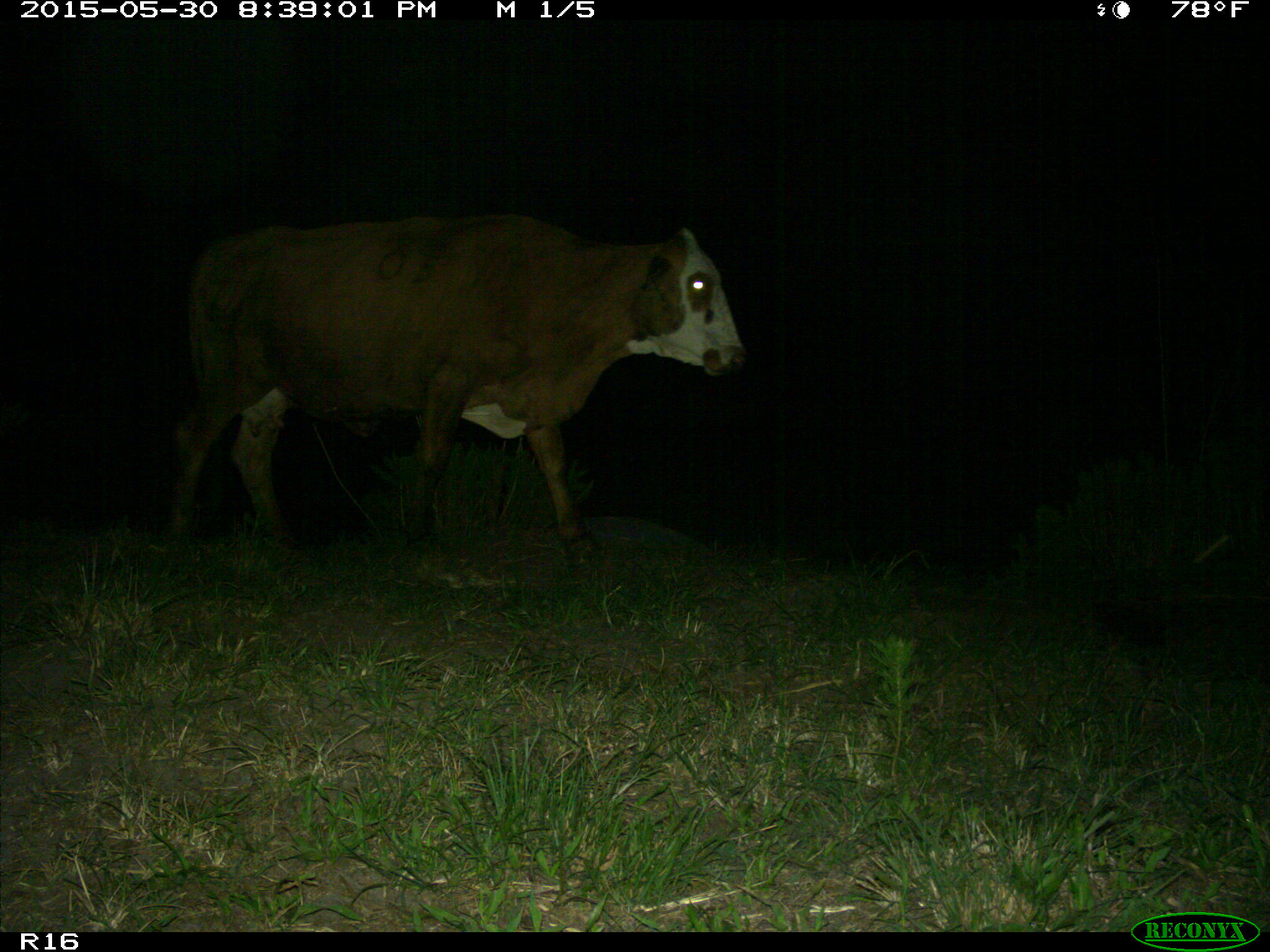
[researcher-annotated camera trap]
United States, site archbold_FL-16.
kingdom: Animalia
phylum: Chordata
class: Mammalia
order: Artiodactyla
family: Bovidae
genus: Bos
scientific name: Bos taurus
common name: domestic cow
Bos taurus (domestic cow).